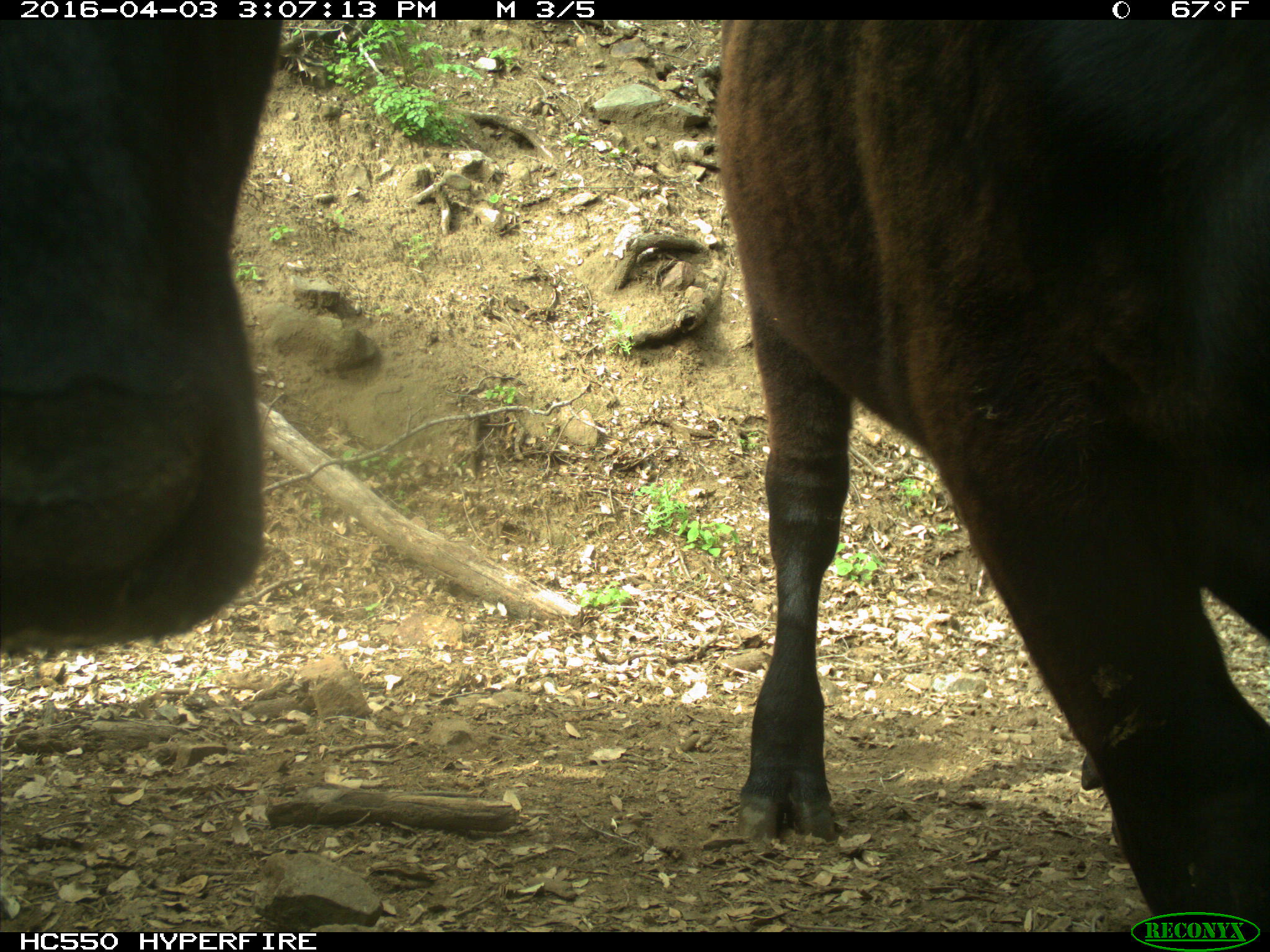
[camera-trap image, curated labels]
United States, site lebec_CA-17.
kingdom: Animalia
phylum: Chordata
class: Mammalia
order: Artiodactyla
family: Bovidae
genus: Bos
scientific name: Bos taurus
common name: domestic cow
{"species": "Bos taurus (domestic cow)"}